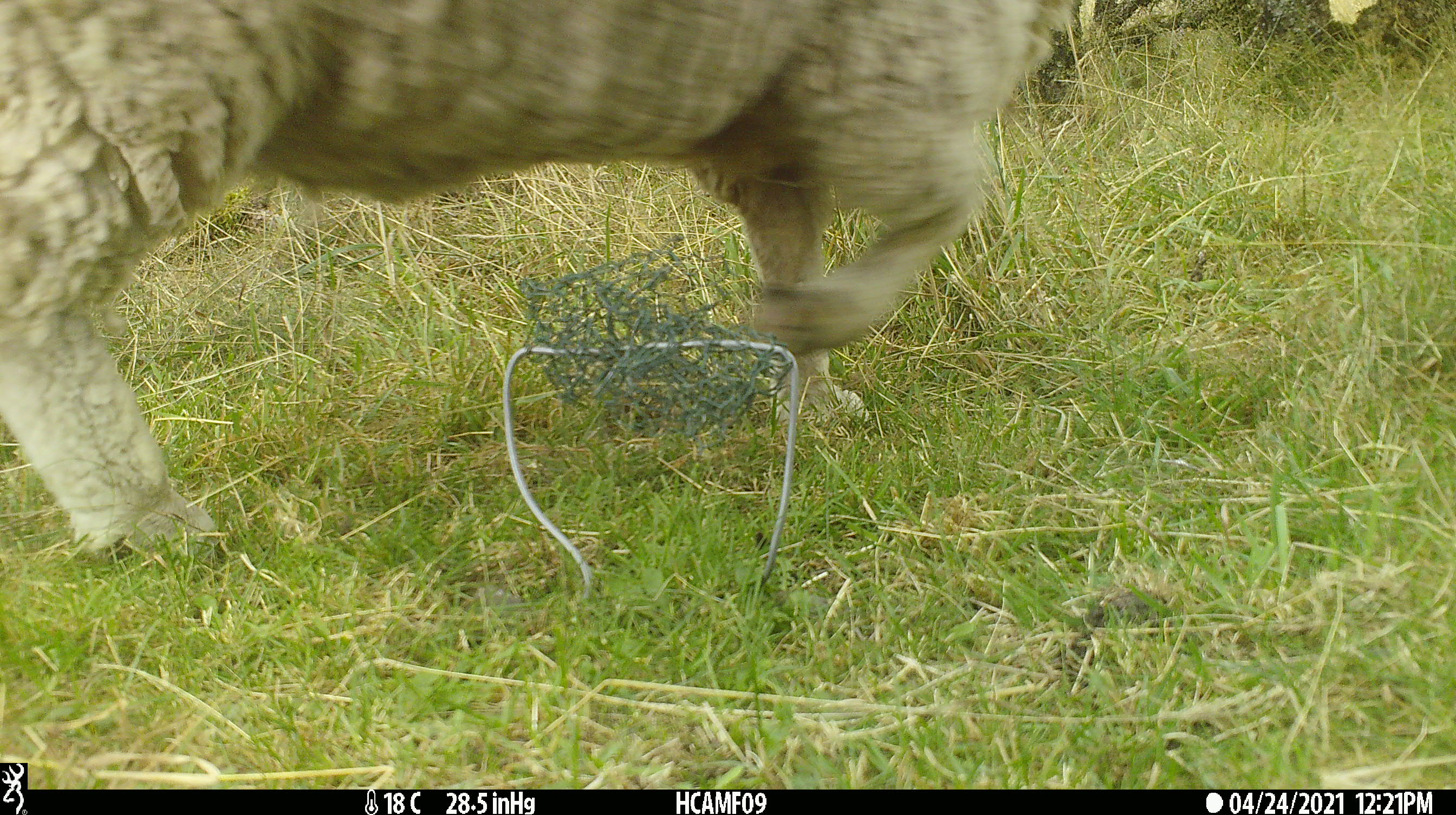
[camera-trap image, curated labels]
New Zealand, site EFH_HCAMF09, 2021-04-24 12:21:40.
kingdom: Animalia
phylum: Chordata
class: Mammalia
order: Artiodactyla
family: Bovidae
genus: Ovis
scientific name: Ovis aries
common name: domestic sheep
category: sheep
Sheep (domestic sheep) (Ovis aries).